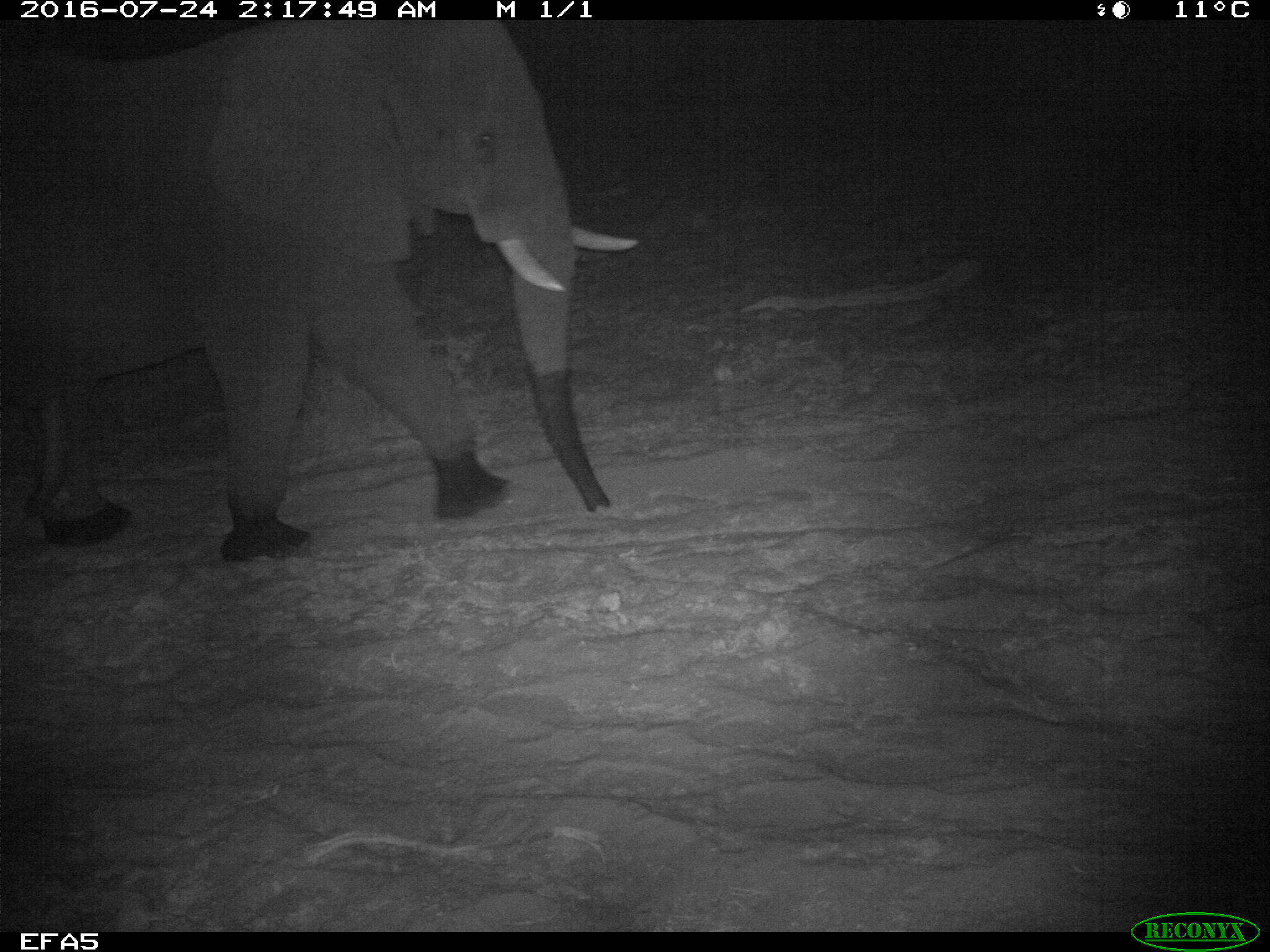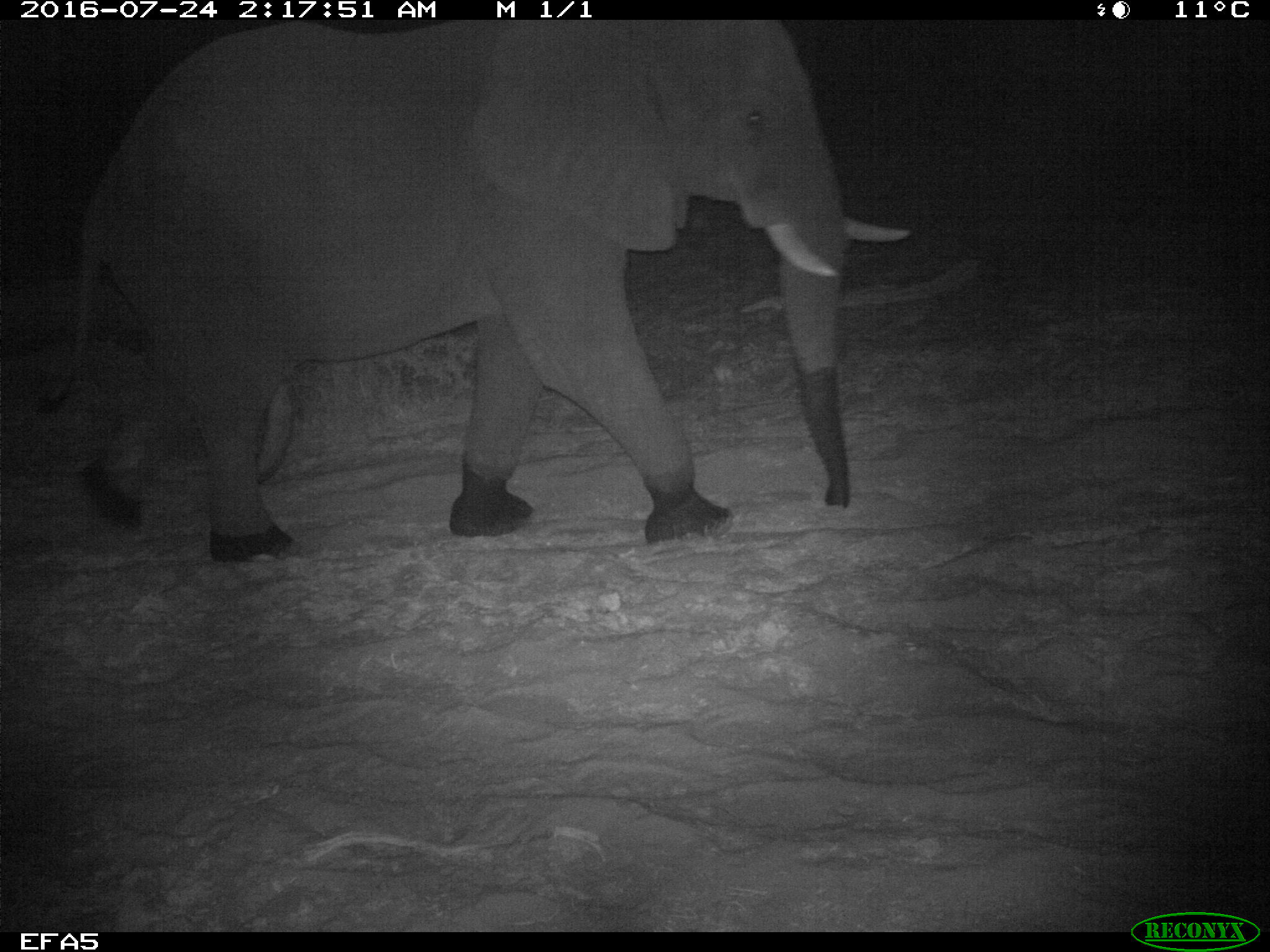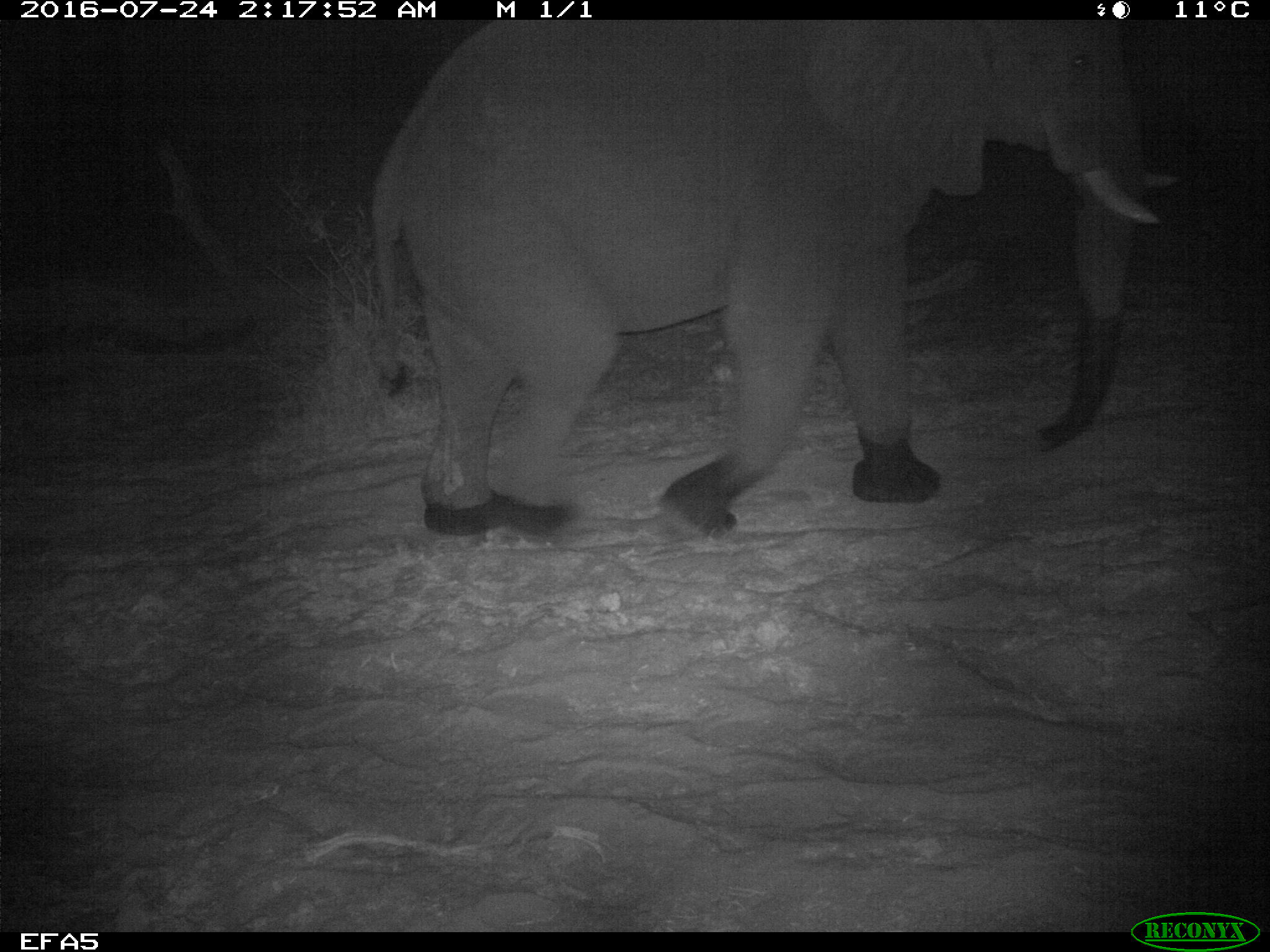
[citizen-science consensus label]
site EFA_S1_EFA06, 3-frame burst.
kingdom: Animalia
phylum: Chordata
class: Mammalia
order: Proboscidea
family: Elephantidae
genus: Loxodonta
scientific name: Loxodonta africana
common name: african bush elephant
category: elephant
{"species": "elephant (african bush elephant) (Loxodonta africana)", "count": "1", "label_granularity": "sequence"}